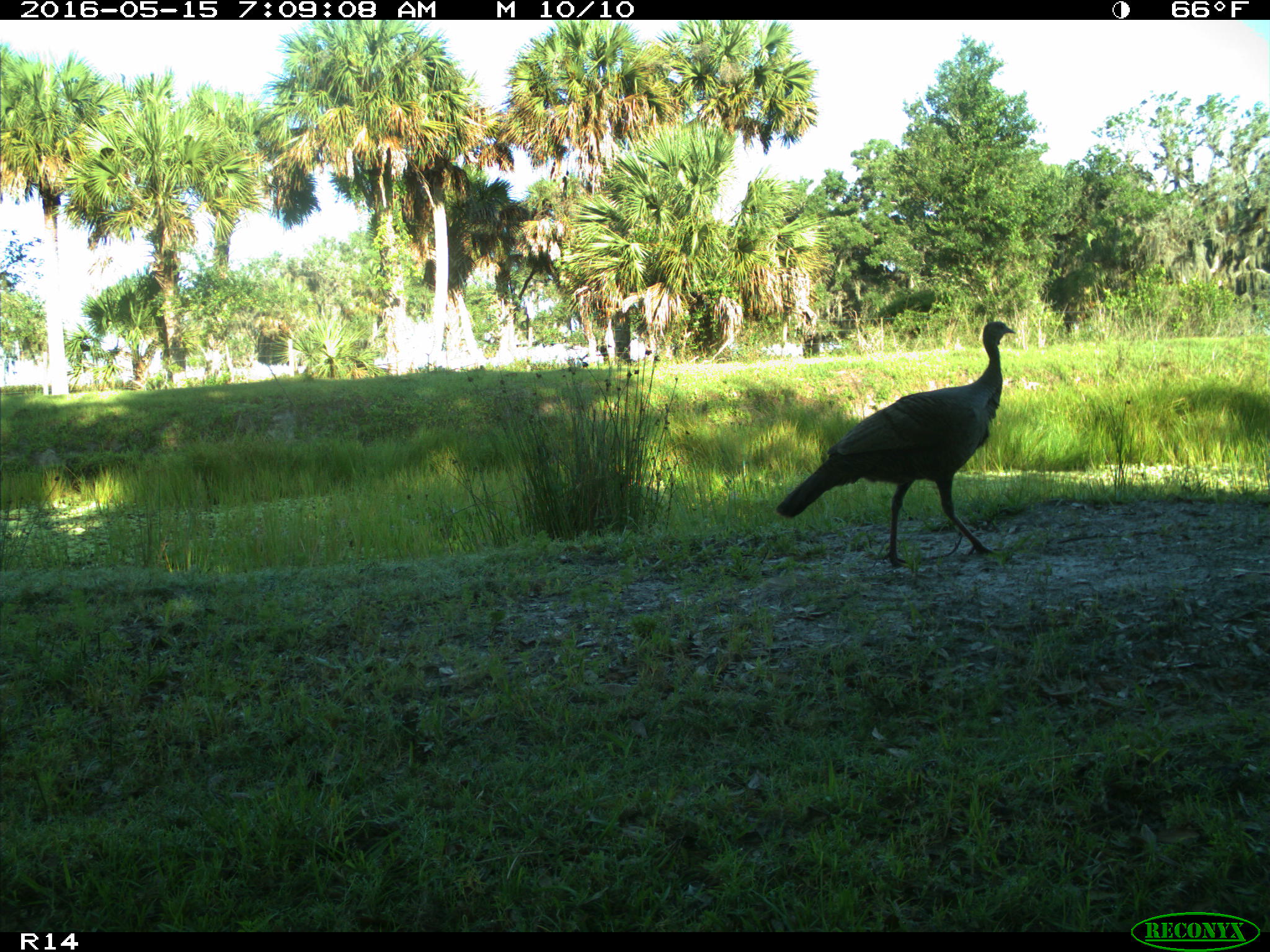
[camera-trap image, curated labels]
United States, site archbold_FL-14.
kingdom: Animalia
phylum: Chordata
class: Aves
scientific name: Aves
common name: birds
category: unidentified bird